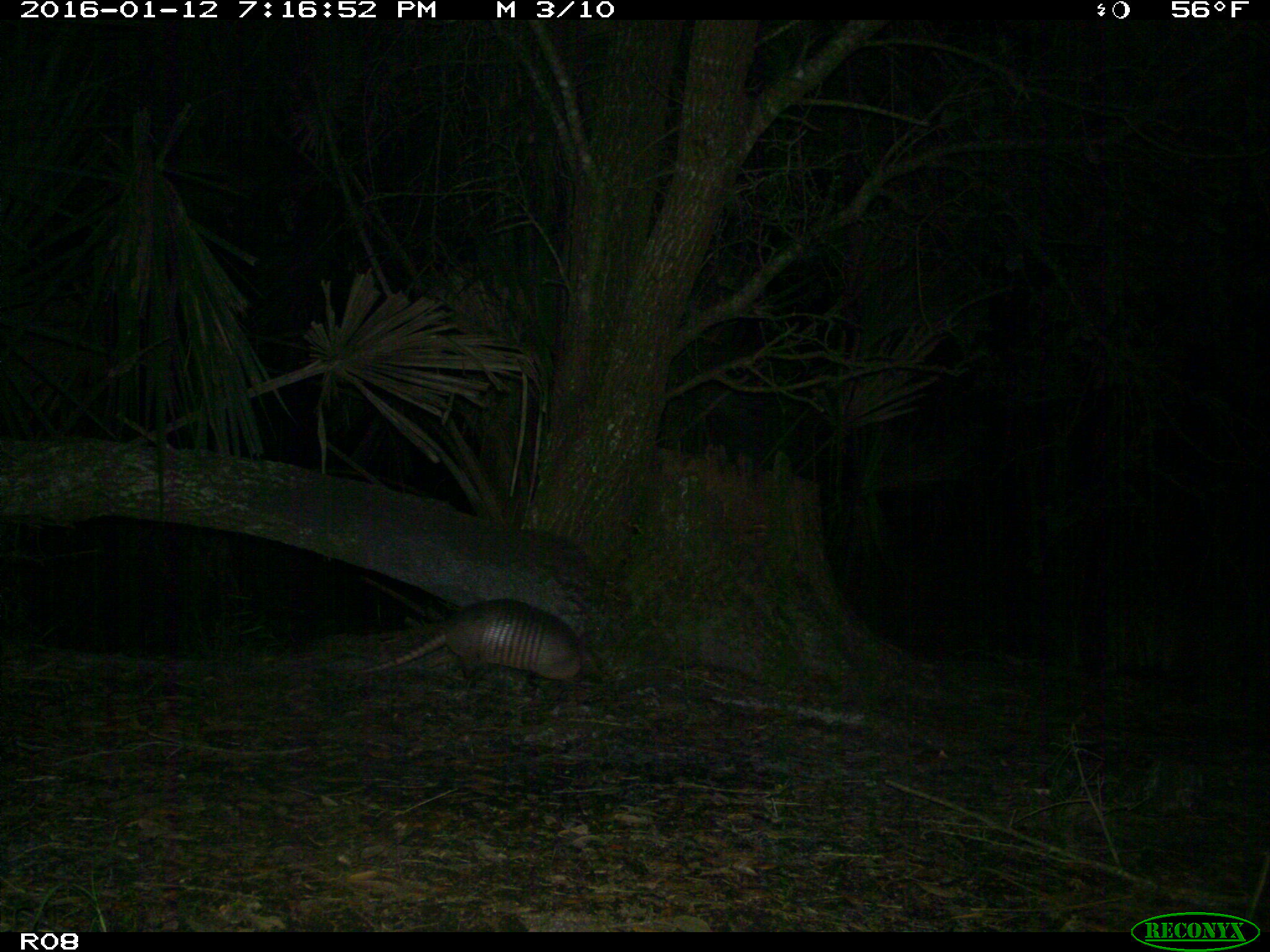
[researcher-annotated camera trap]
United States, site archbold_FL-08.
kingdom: Animalia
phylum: Chordata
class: Mammalia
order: Cingulata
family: Dasypodidae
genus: Dasypus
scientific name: Dasypus novemcinctus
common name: nine-banded armadillo